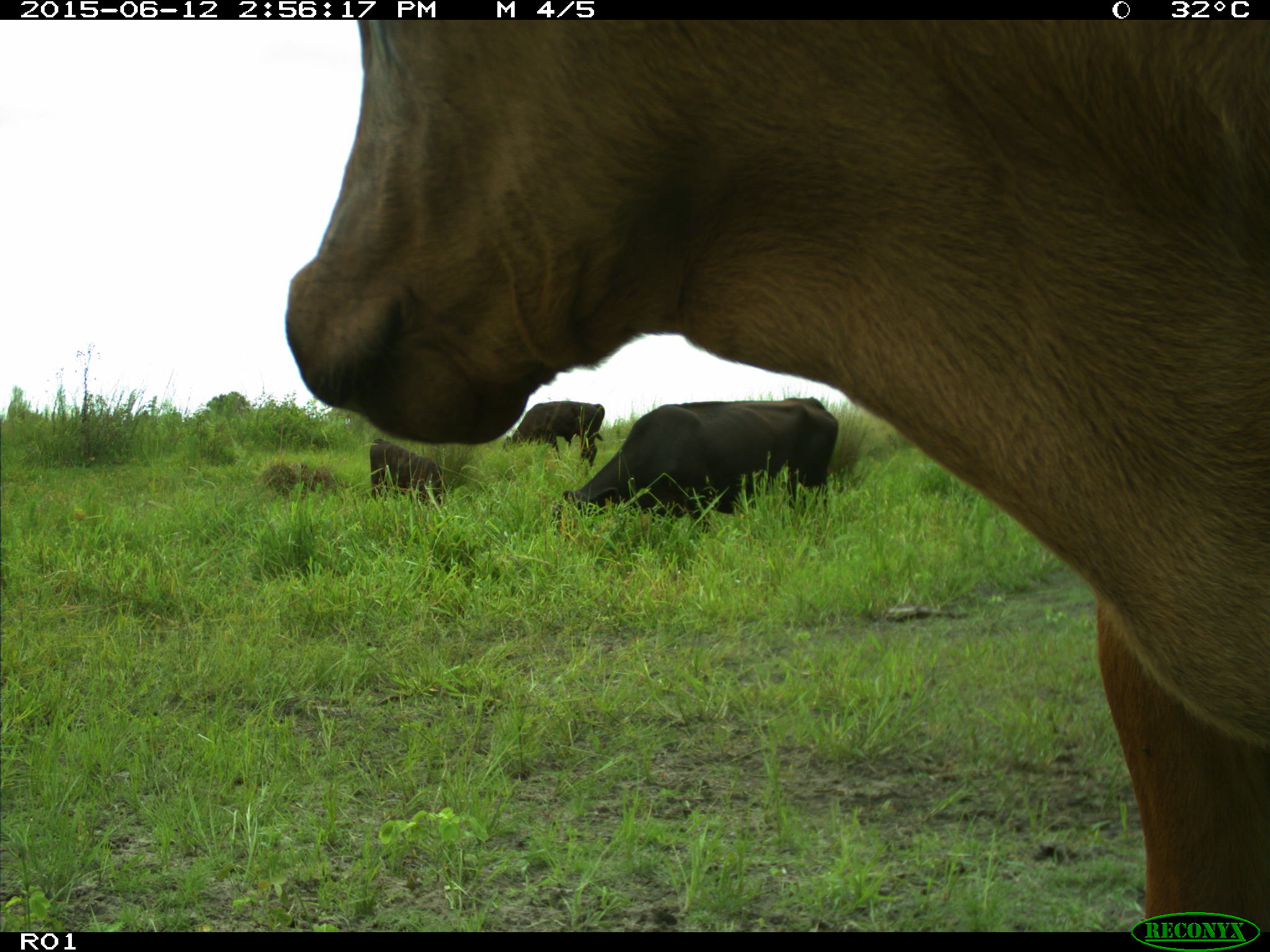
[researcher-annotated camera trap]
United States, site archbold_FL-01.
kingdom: Animalia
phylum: Chordata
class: Mammalia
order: Artiodactyla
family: Bovidae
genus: Bos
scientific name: Bos taurus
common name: domestic cow